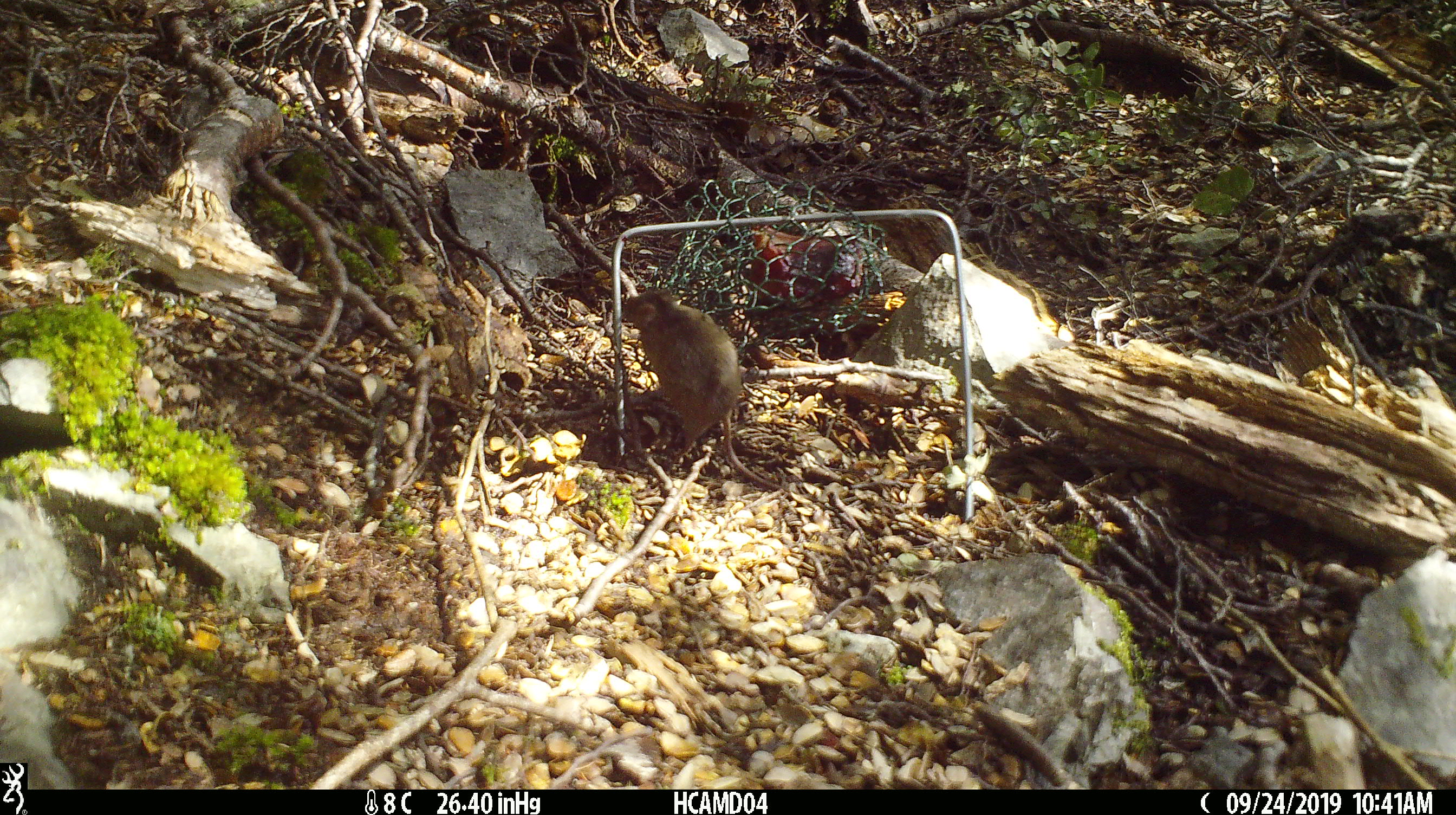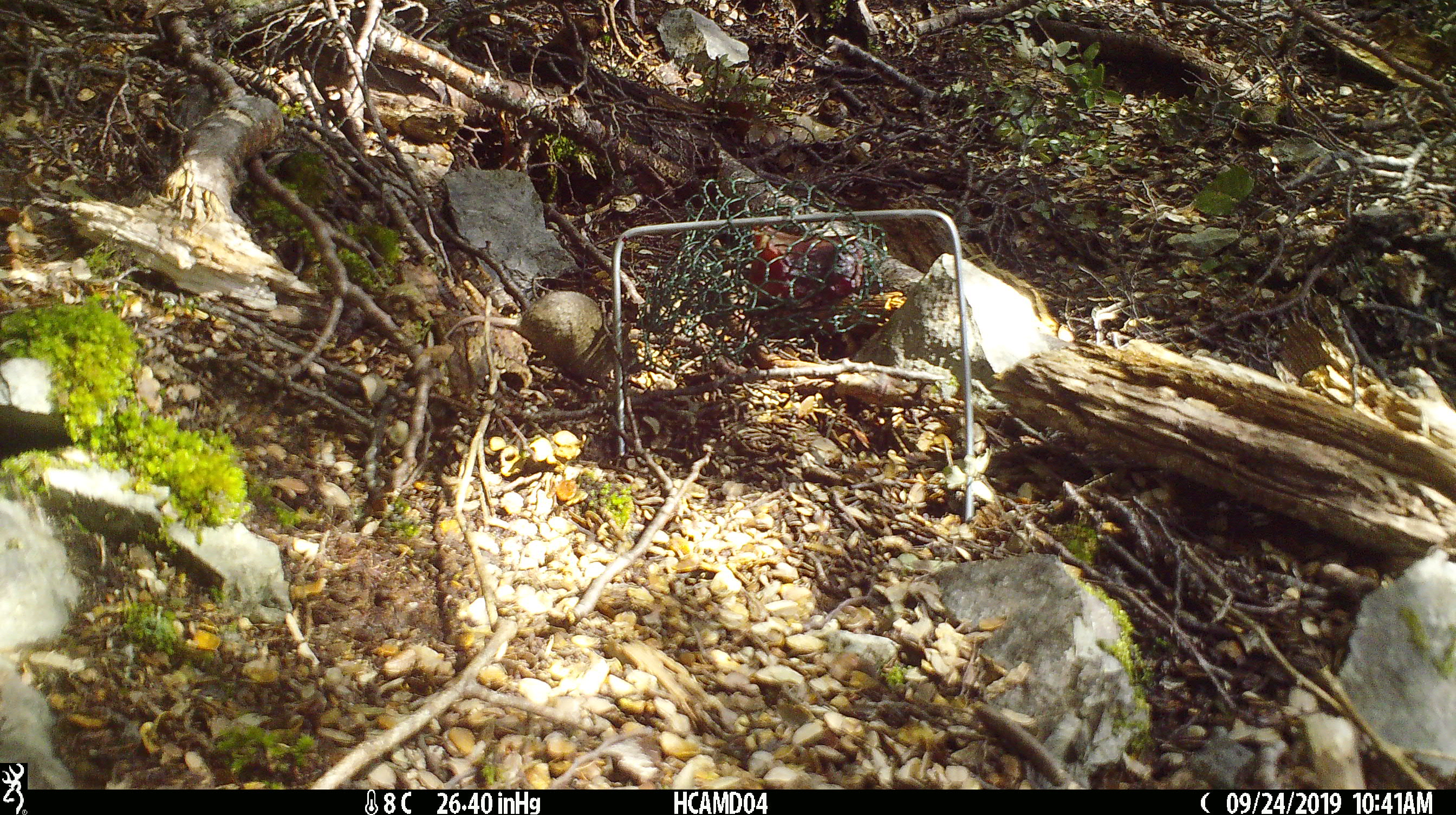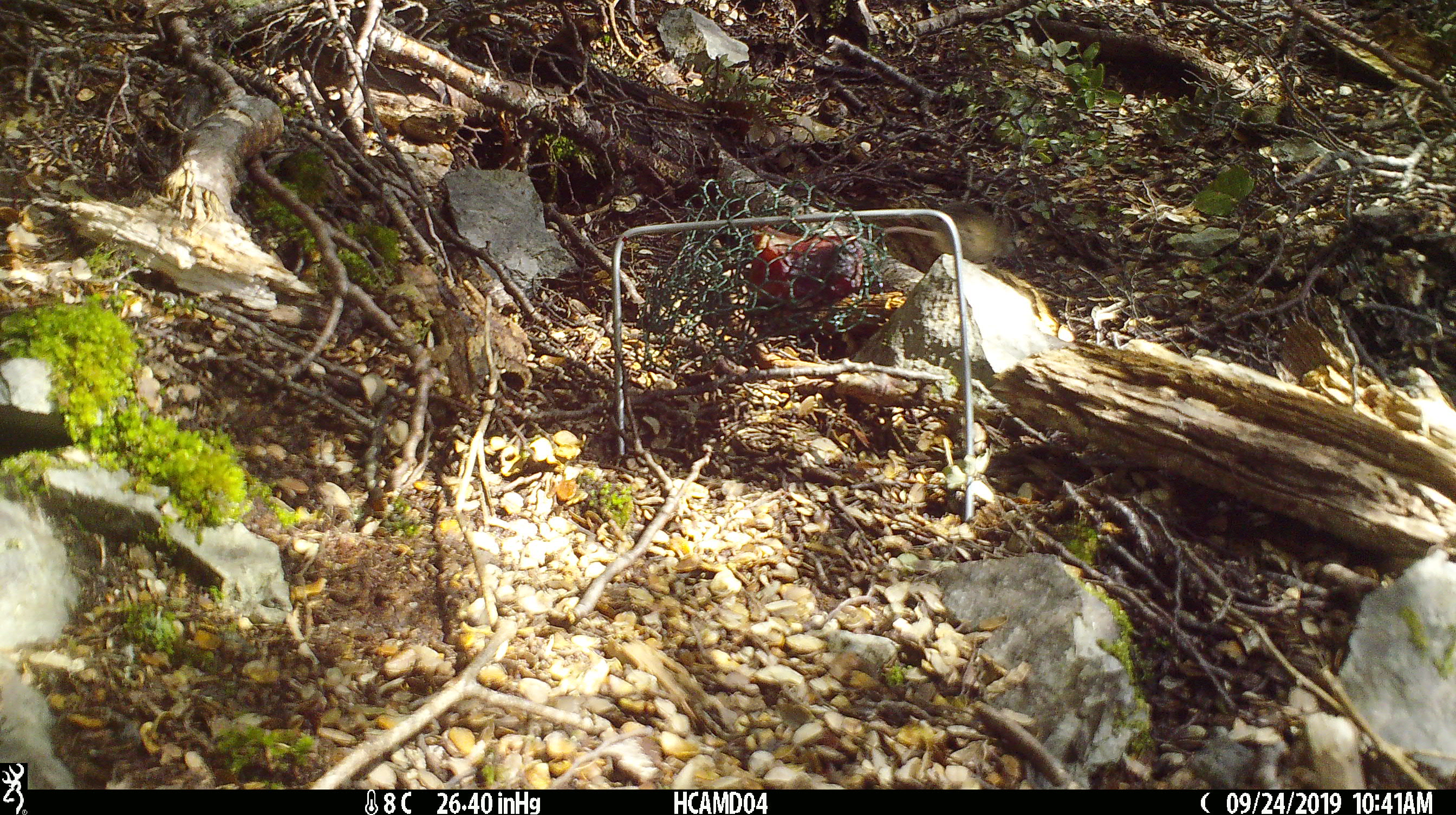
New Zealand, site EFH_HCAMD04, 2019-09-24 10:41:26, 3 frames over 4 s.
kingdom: Animalia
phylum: Chordata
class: Mammalia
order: Rodentia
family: Muridae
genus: Mus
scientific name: Mus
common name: mouse